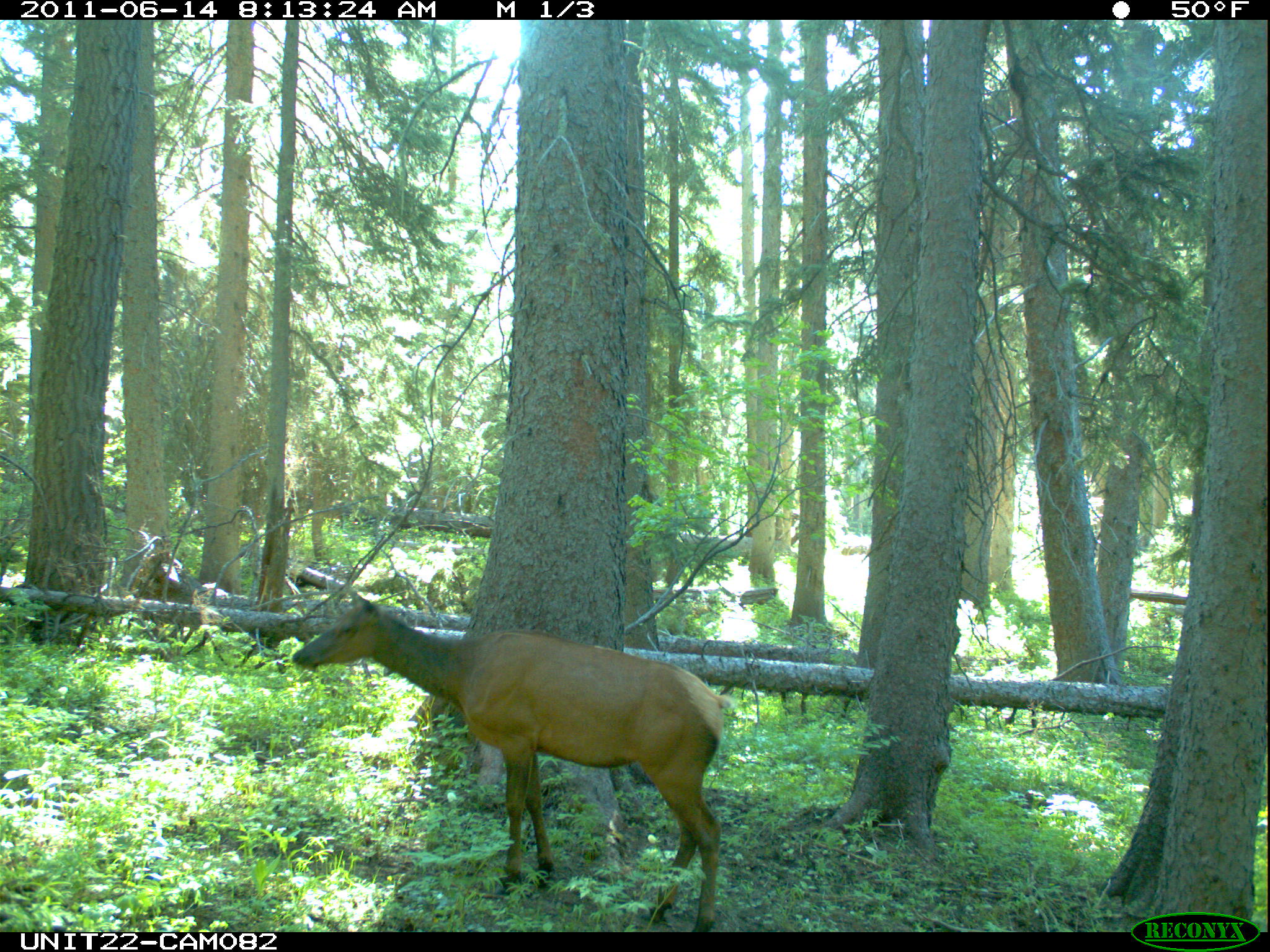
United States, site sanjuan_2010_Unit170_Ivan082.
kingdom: Animalia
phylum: Chordata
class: Mammalia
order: Artiodactyla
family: Cervidae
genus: Cervus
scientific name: Cervus elaphus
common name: red deer